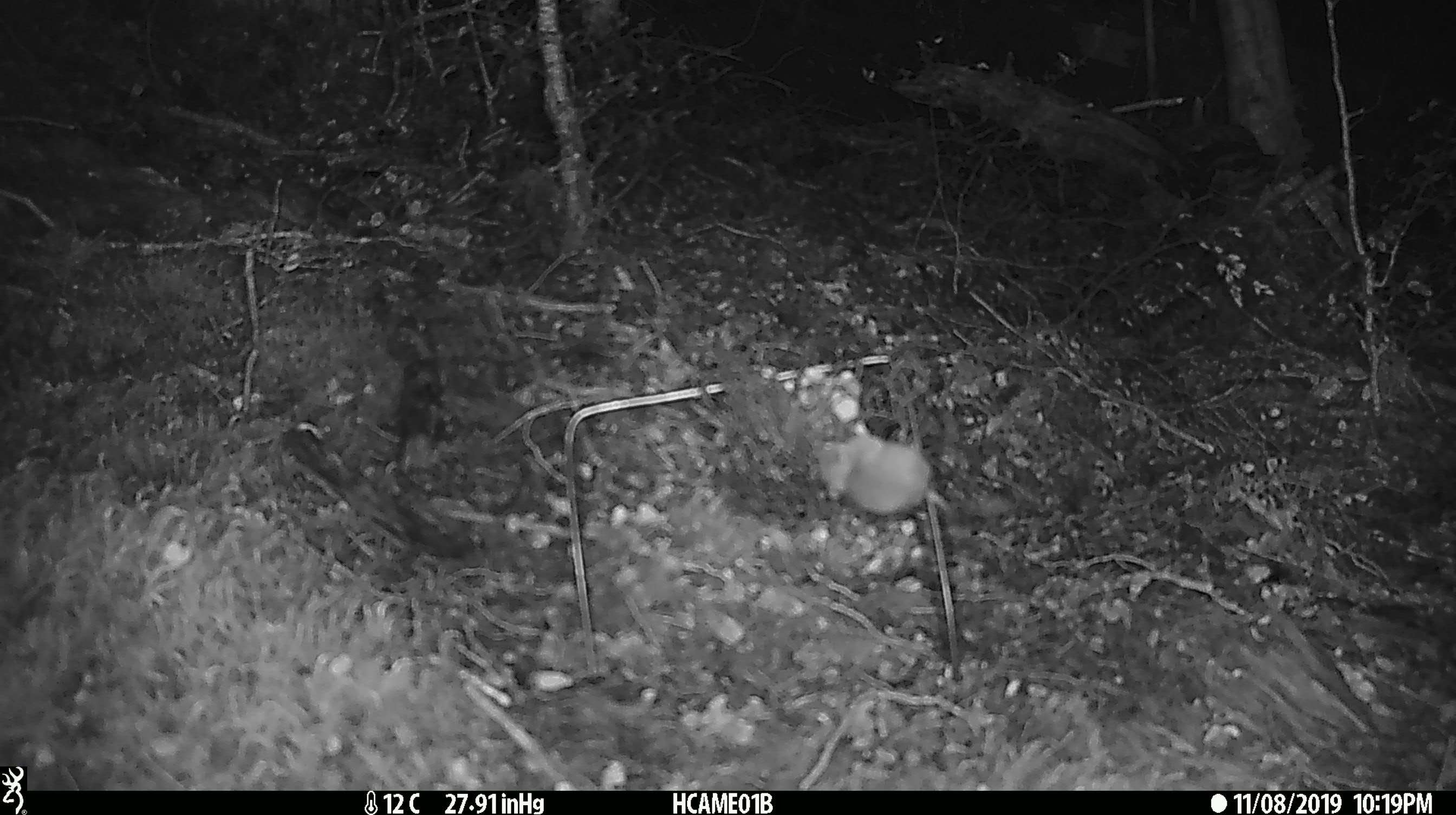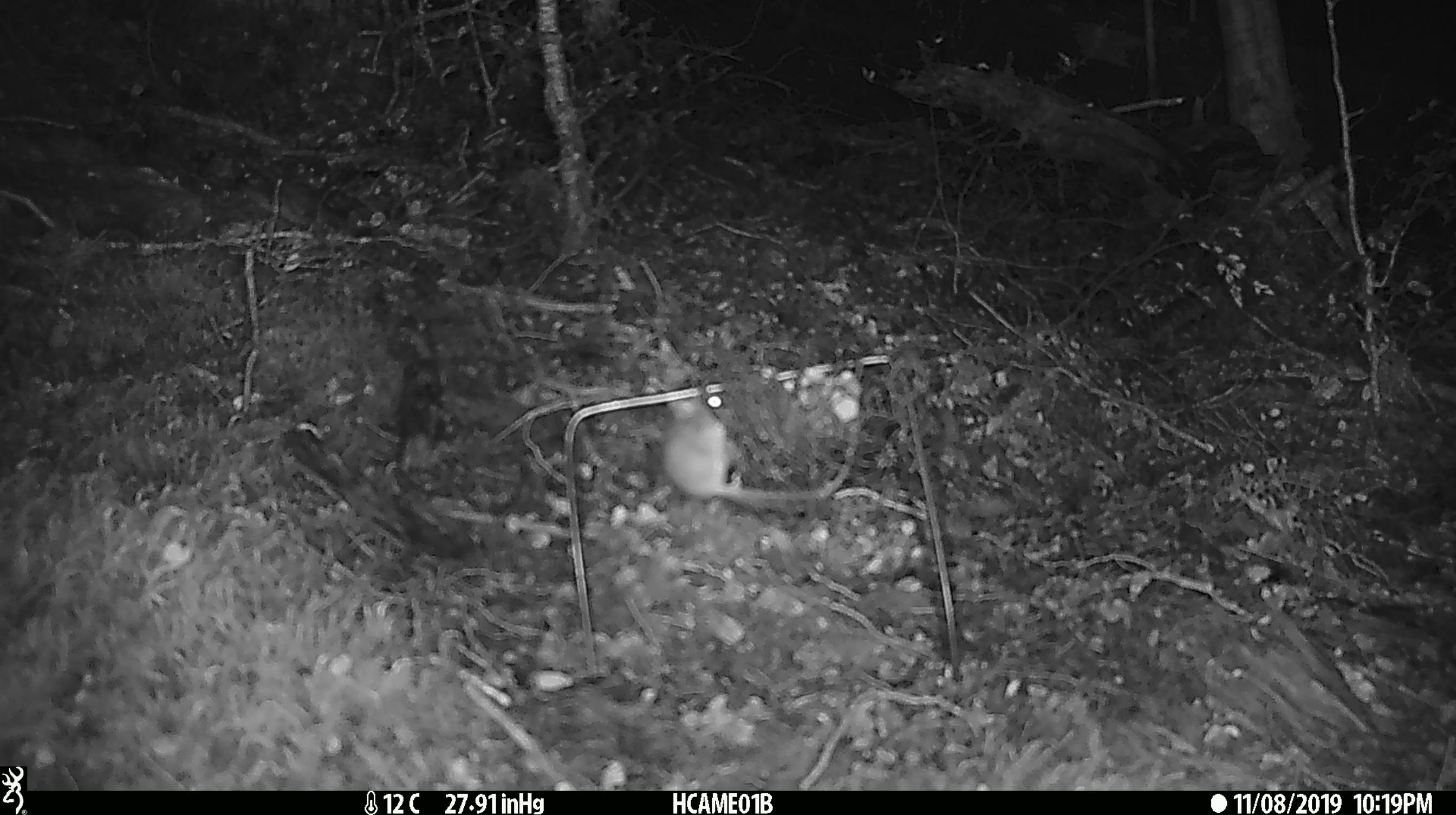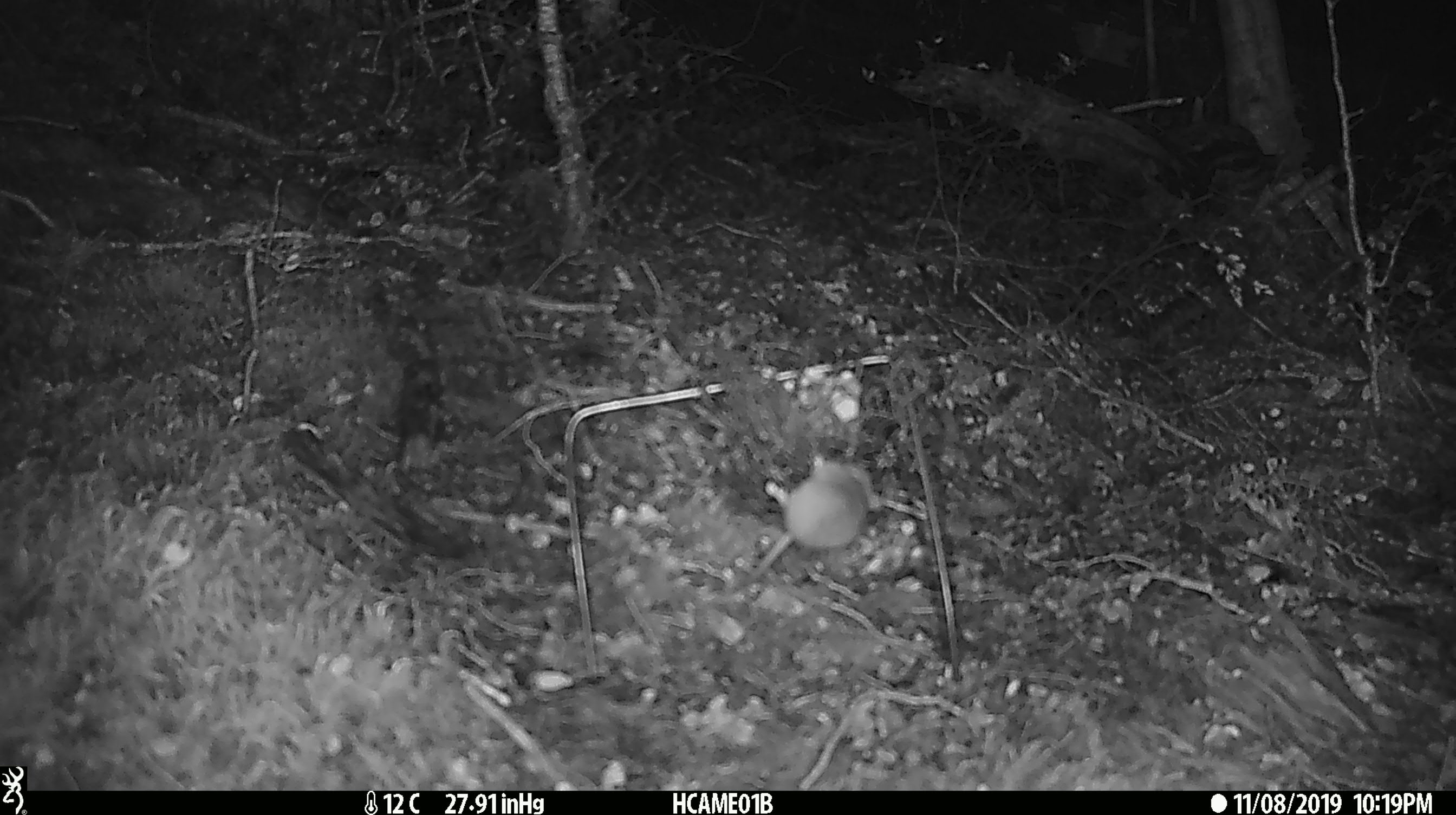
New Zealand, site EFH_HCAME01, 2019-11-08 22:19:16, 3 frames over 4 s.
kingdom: Animalia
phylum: Chordata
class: Mammalia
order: Rodentia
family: Muridae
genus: Mus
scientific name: Mus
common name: mouse